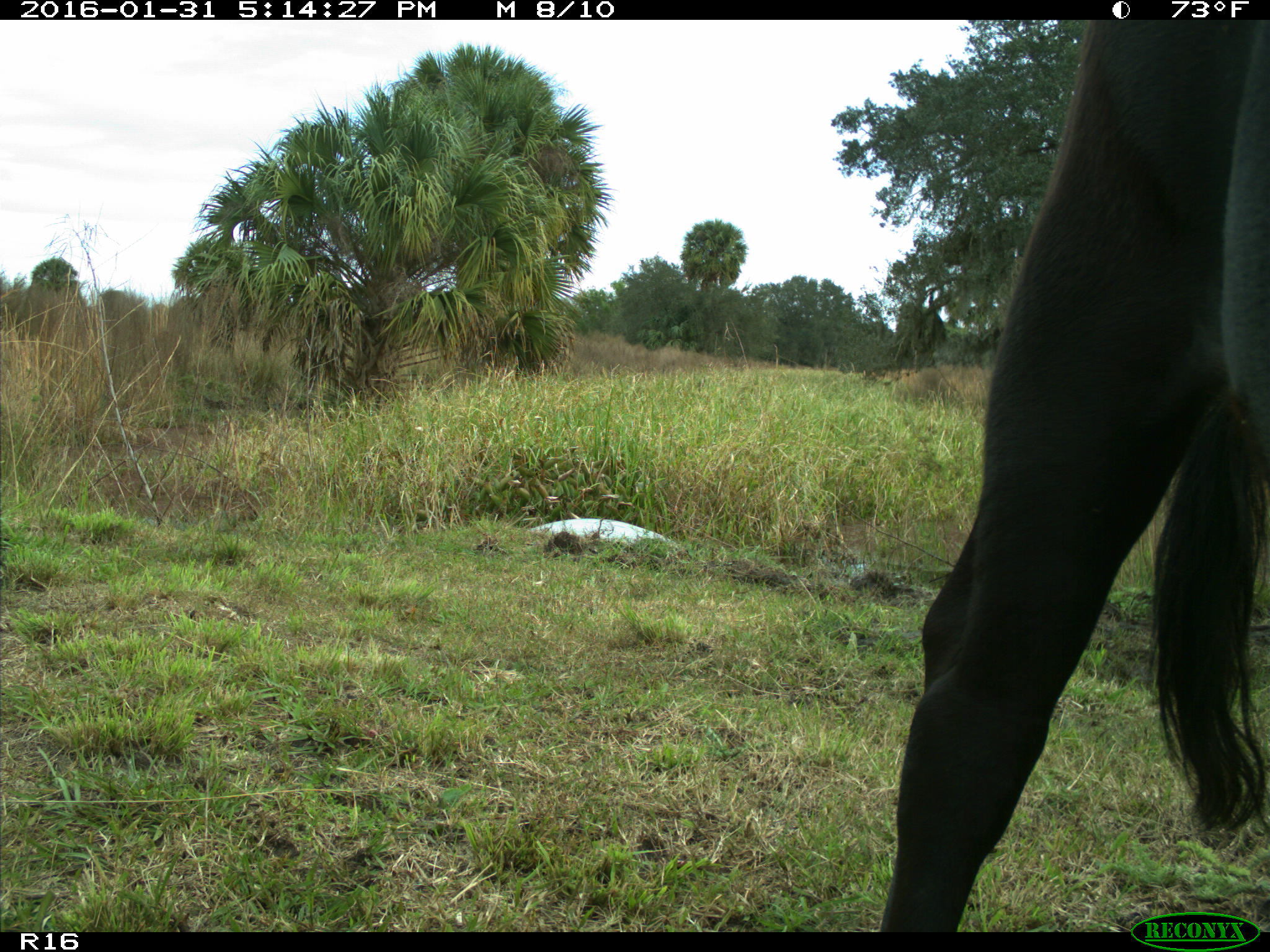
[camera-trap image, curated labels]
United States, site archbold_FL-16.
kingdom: Animalia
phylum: Chordata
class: Mammalia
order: Artiodactyla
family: Bovidae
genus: Bos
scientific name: Bos taurus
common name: domestic cow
Bos taurus (domestic cow).